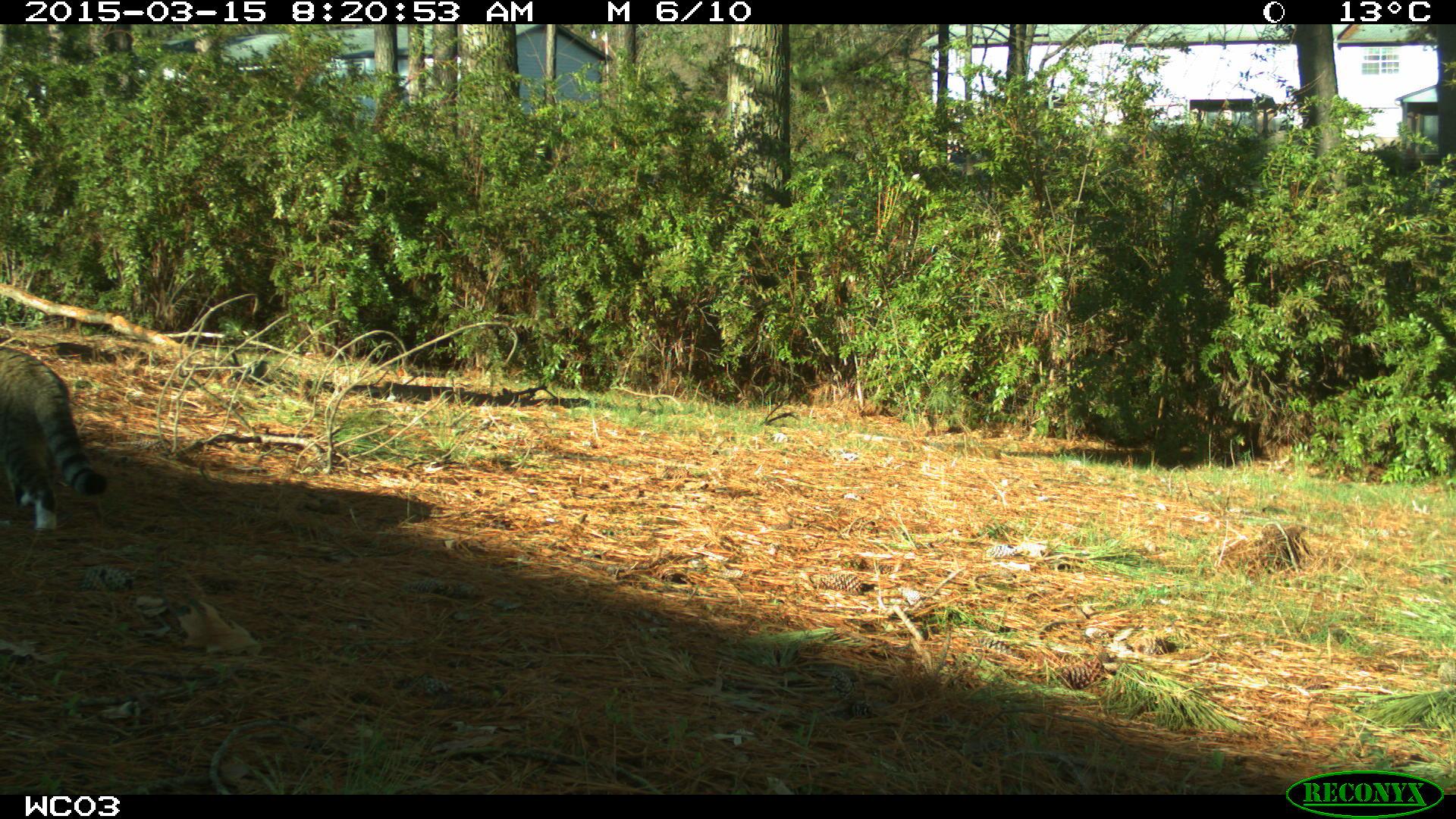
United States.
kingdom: Animalia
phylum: Chordata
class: Mammalia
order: Carnivora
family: Felidae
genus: Felis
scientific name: Felis catus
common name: domestic cat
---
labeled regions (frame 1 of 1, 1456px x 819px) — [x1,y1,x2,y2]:
Domestic Cat: [1,328,116,554]